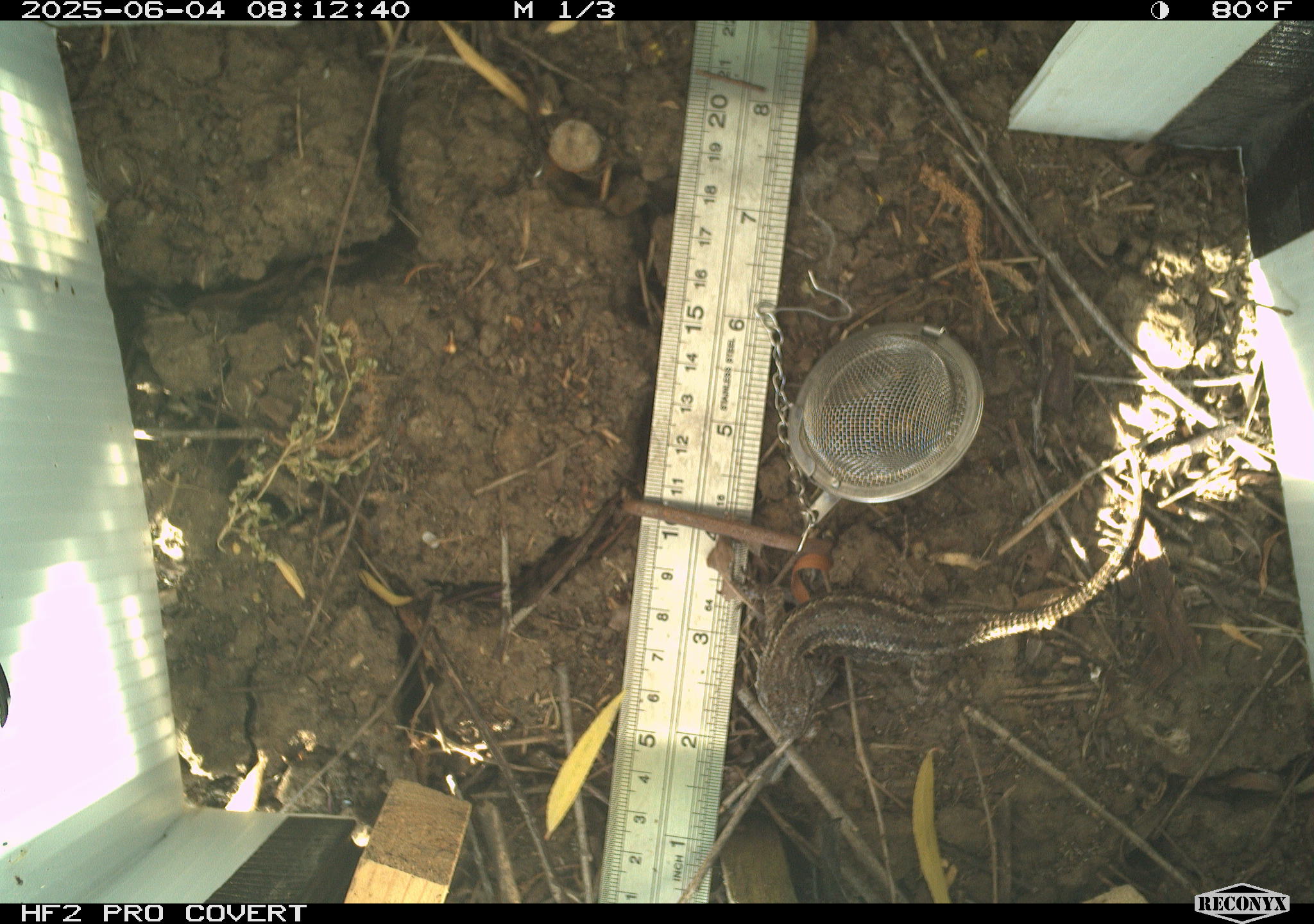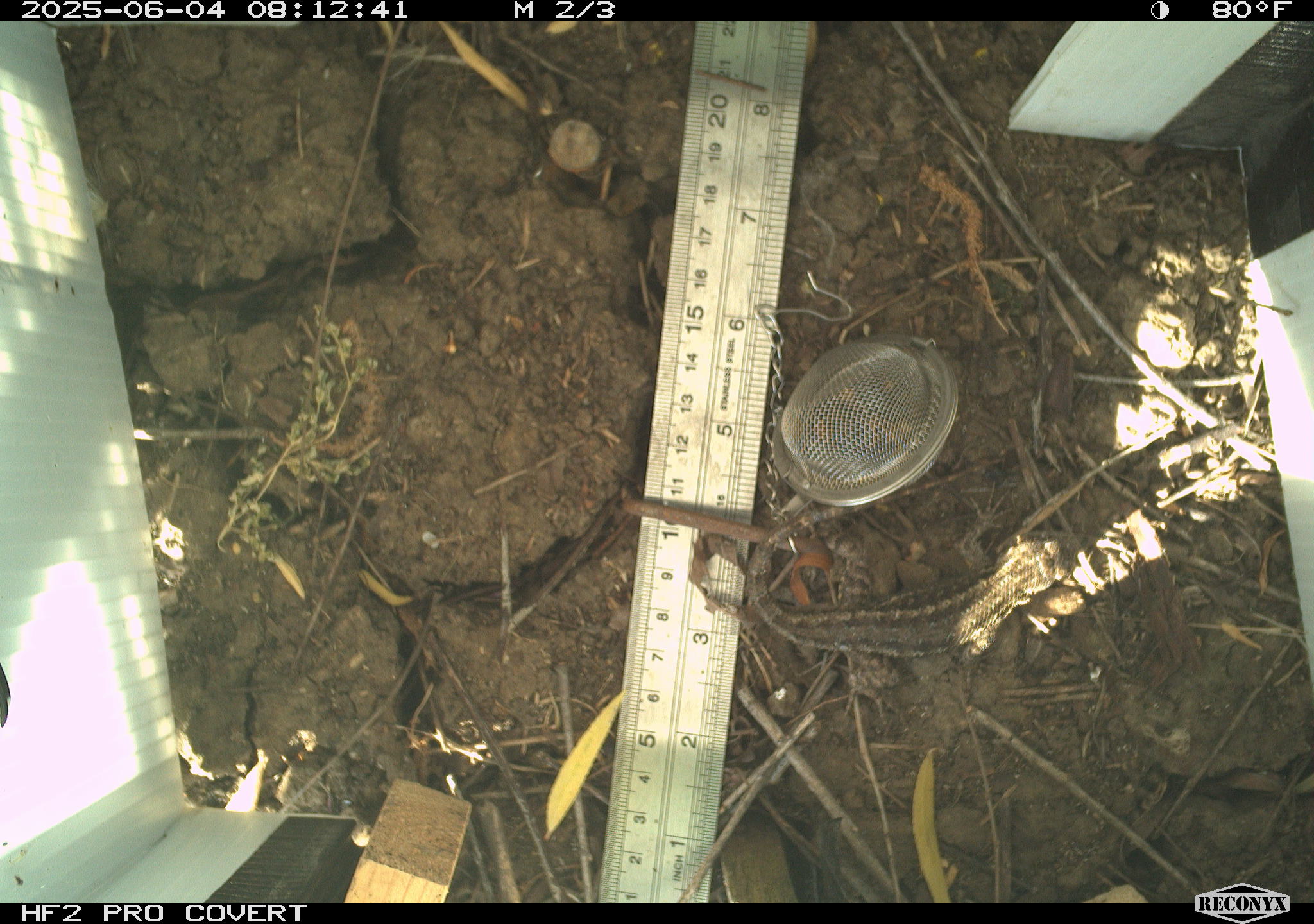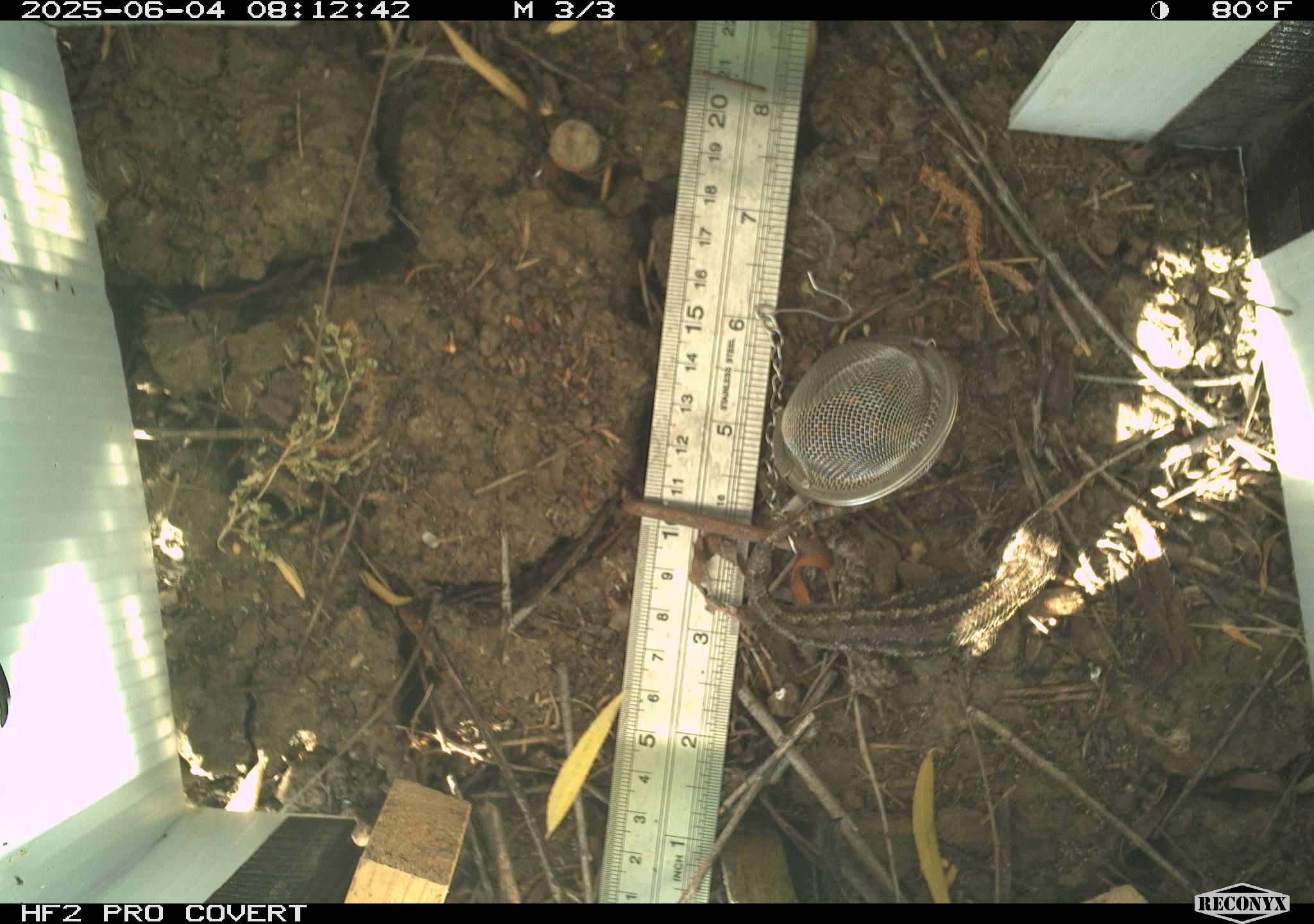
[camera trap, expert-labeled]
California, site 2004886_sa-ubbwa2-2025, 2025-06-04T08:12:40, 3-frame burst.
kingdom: Animalia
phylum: Chordata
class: Reptilia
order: Squamata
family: Phrynosomatidae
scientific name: Phrynosomatidae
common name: north american spiny lizards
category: sceloporus/uta species